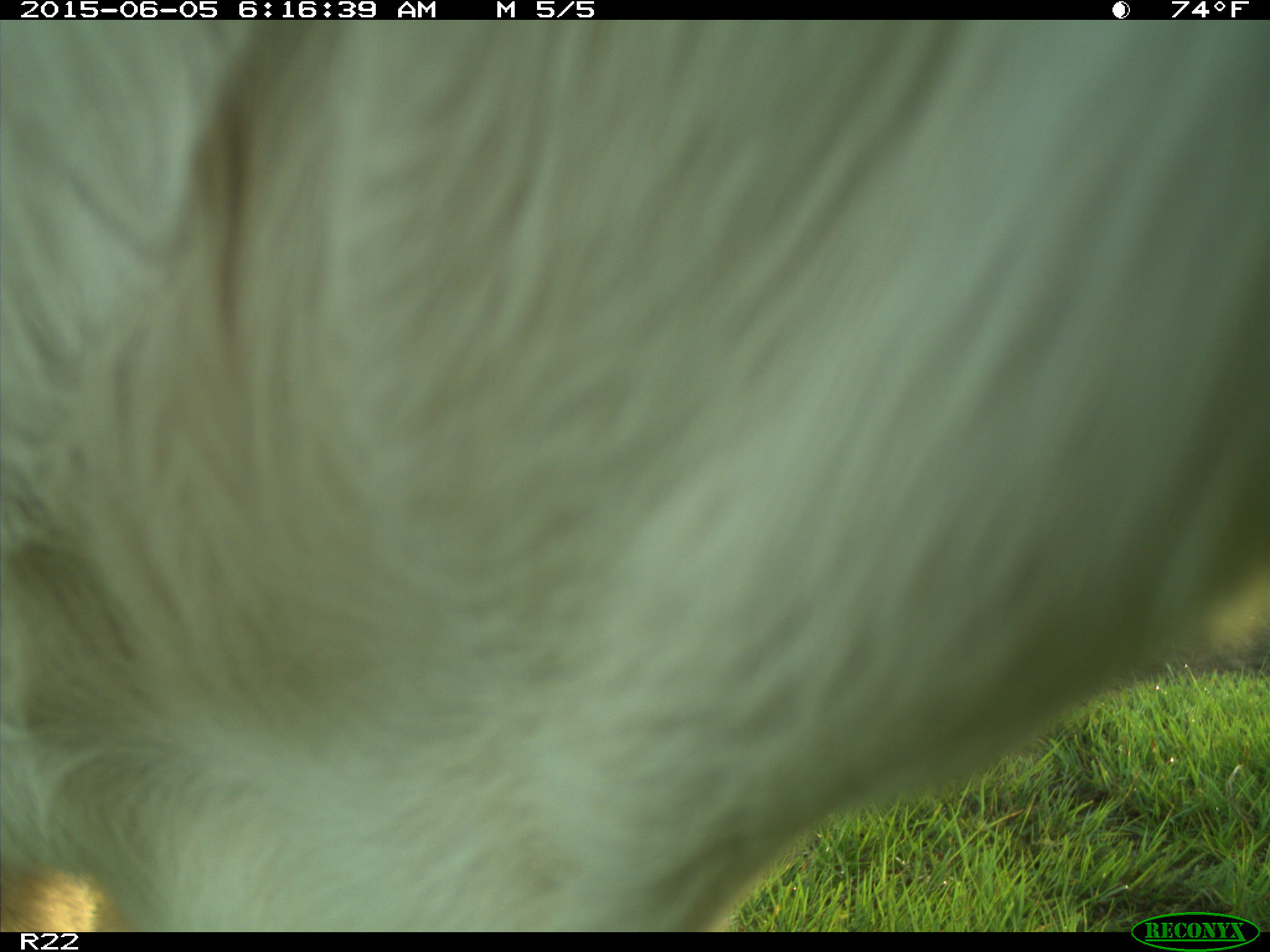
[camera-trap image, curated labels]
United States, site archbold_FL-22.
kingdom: Animalia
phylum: Chordata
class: Mammalia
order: Artiodactyla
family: Bovidae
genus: Bos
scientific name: Bos taurus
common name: domestic cow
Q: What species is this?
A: Bos taurus (domestic cow).